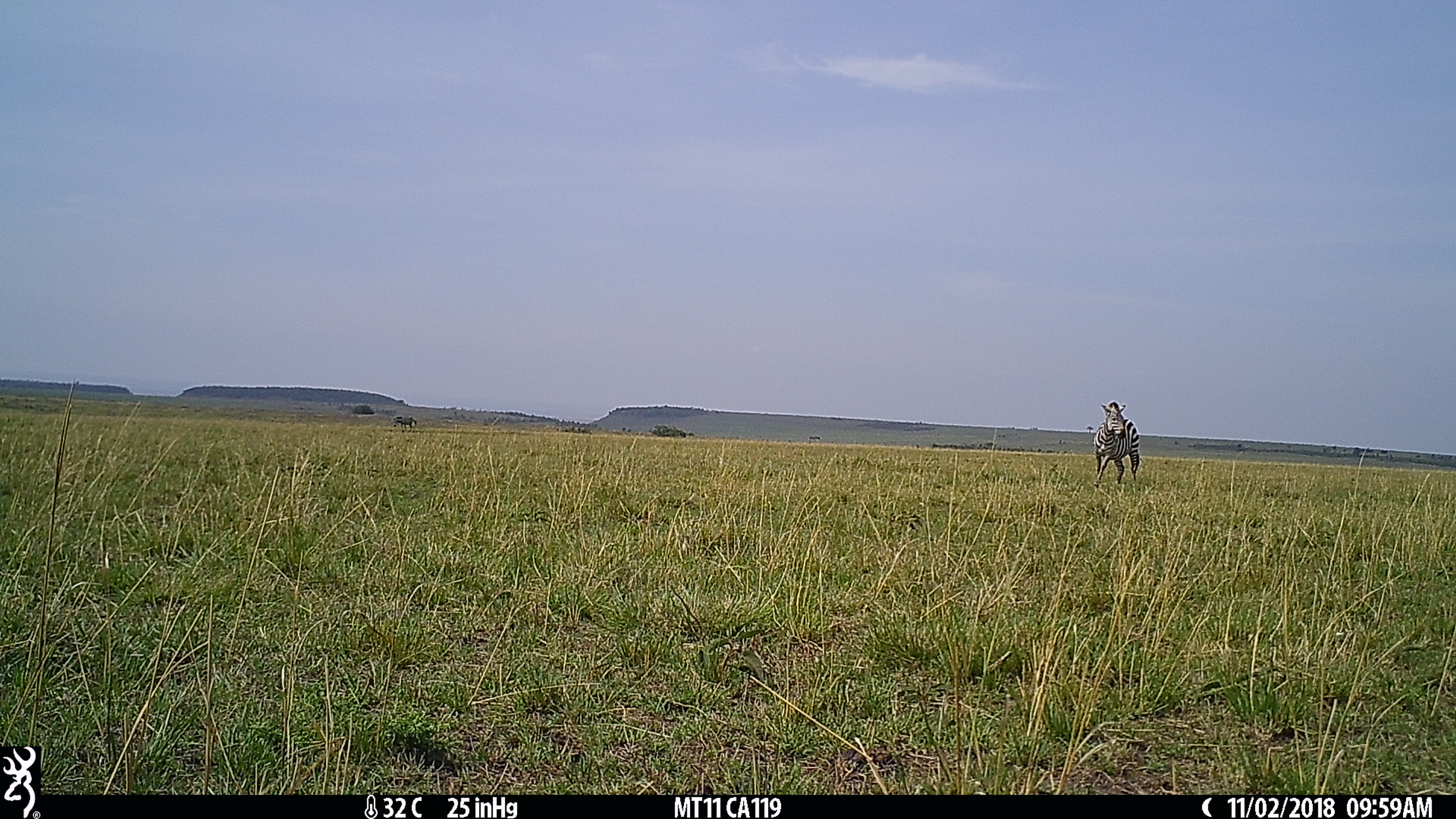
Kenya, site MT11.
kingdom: Animalia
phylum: Chordata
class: Mammalia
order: Perissodactyla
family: Equidae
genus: Equus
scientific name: Equus quagga burchellii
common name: burchell's zebra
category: zebra